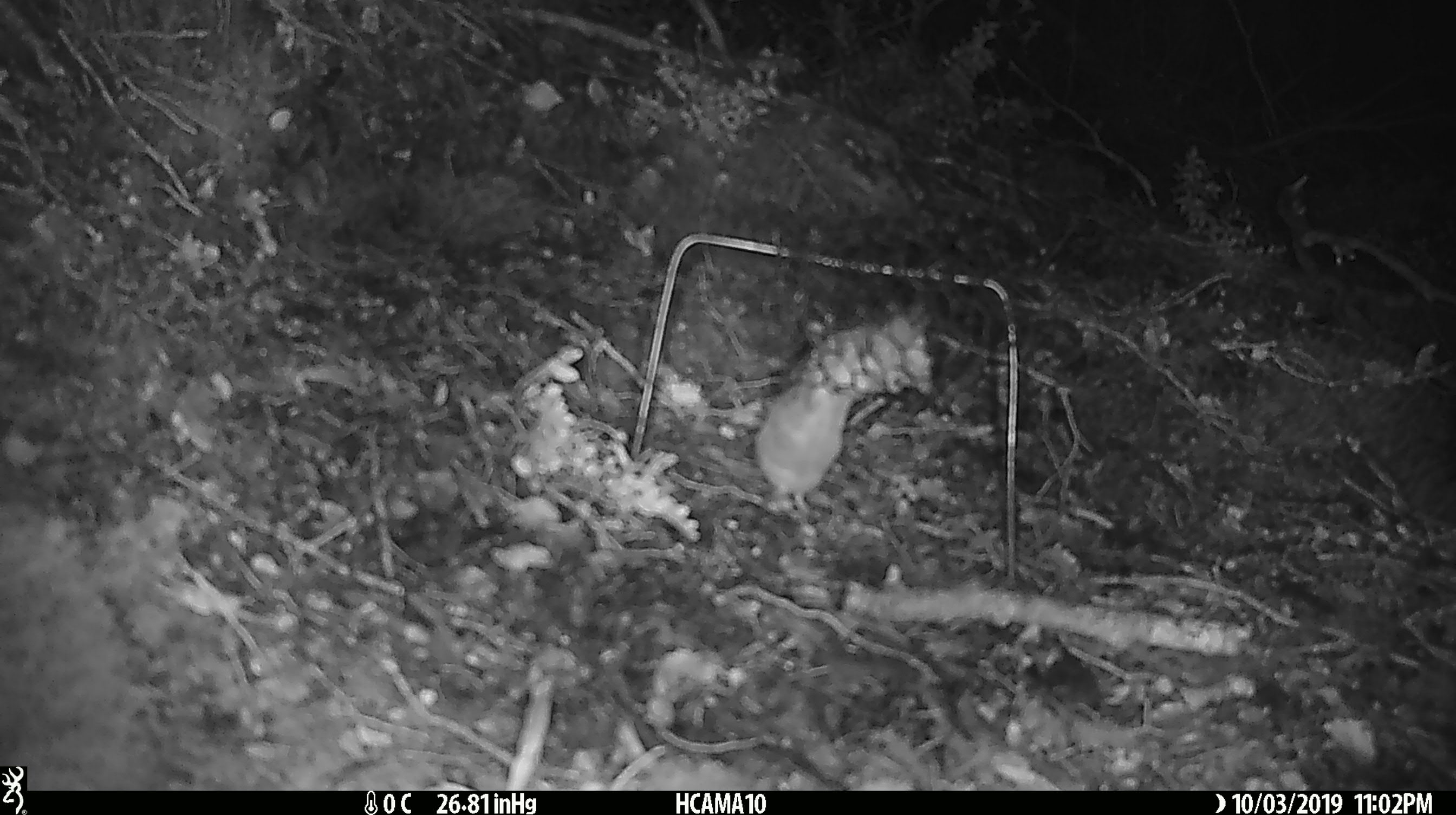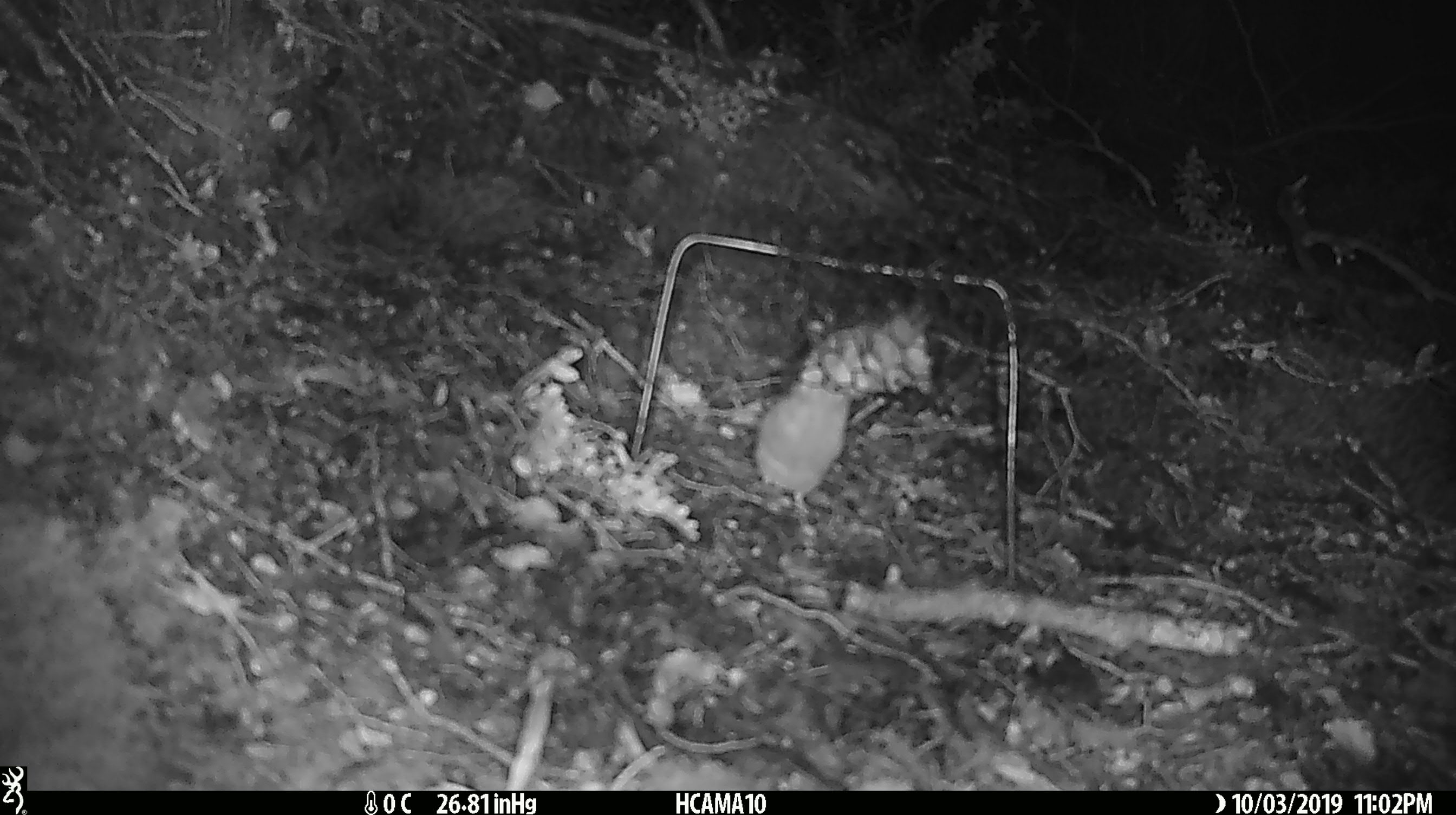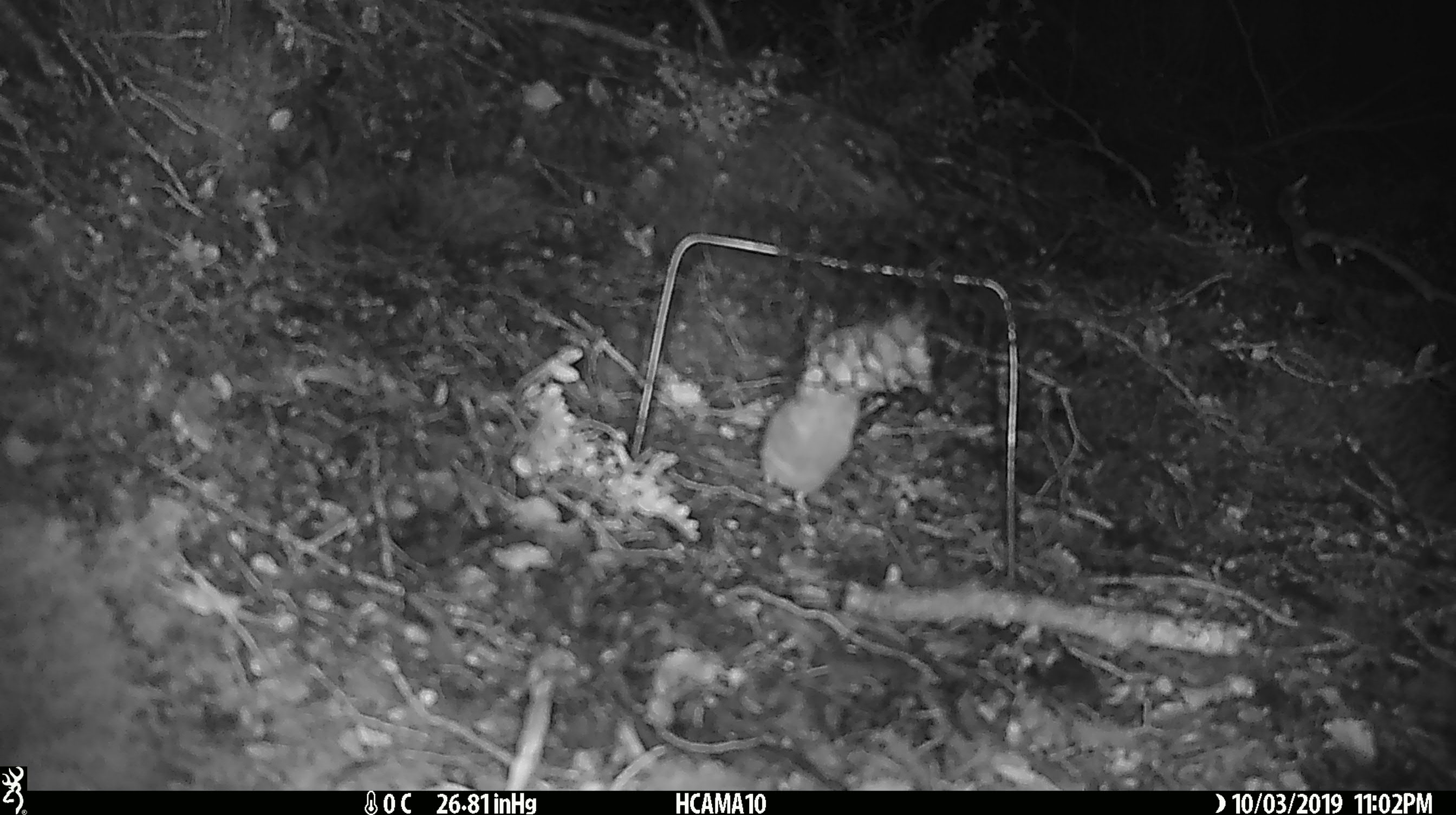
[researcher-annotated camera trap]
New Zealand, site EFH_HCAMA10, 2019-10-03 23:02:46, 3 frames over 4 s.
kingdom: Animalia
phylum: Chordata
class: Mammalia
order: Rodentia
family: Muridae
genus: Mus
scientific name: Mus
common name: mouse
Mouse (Mus).